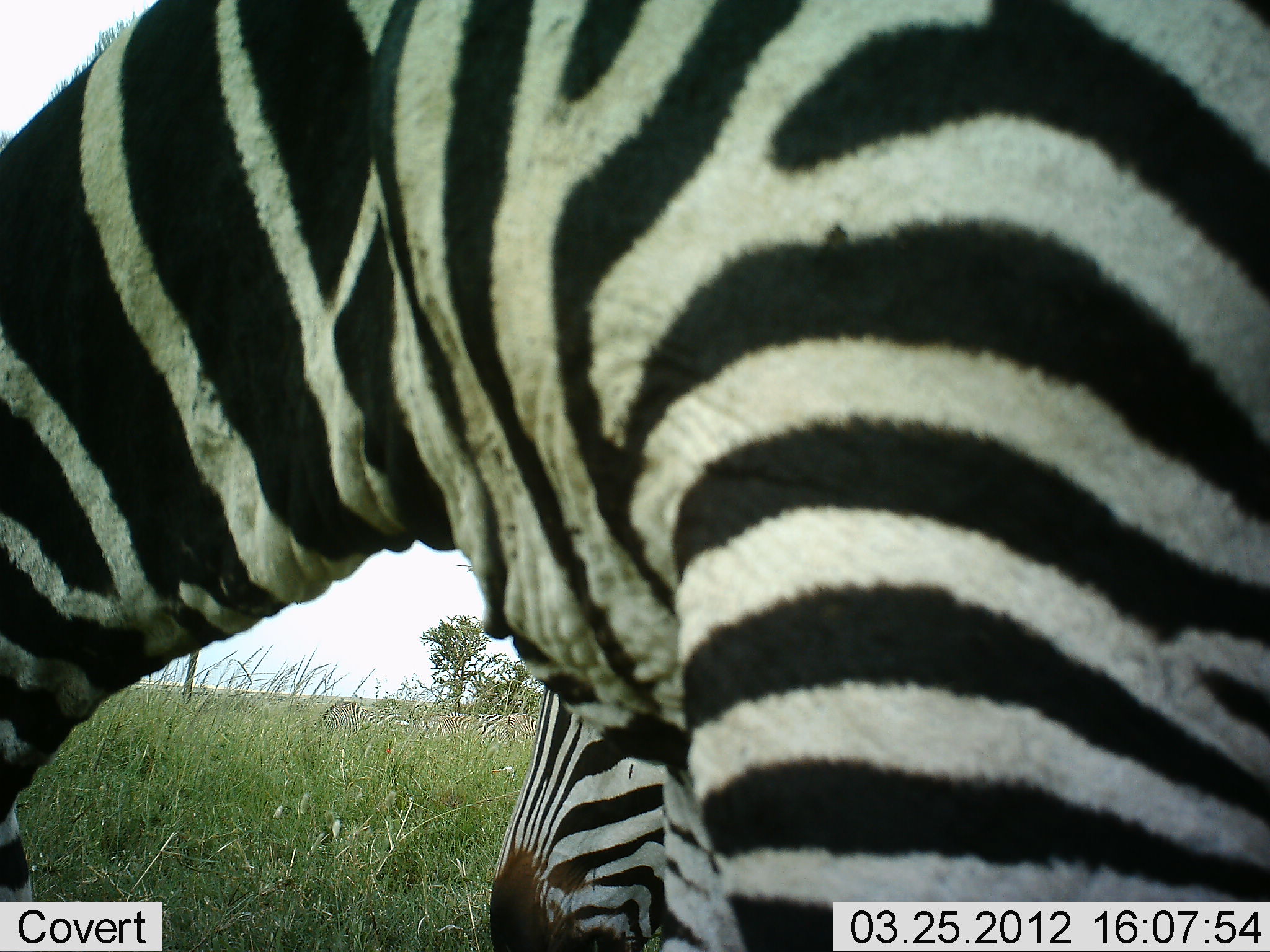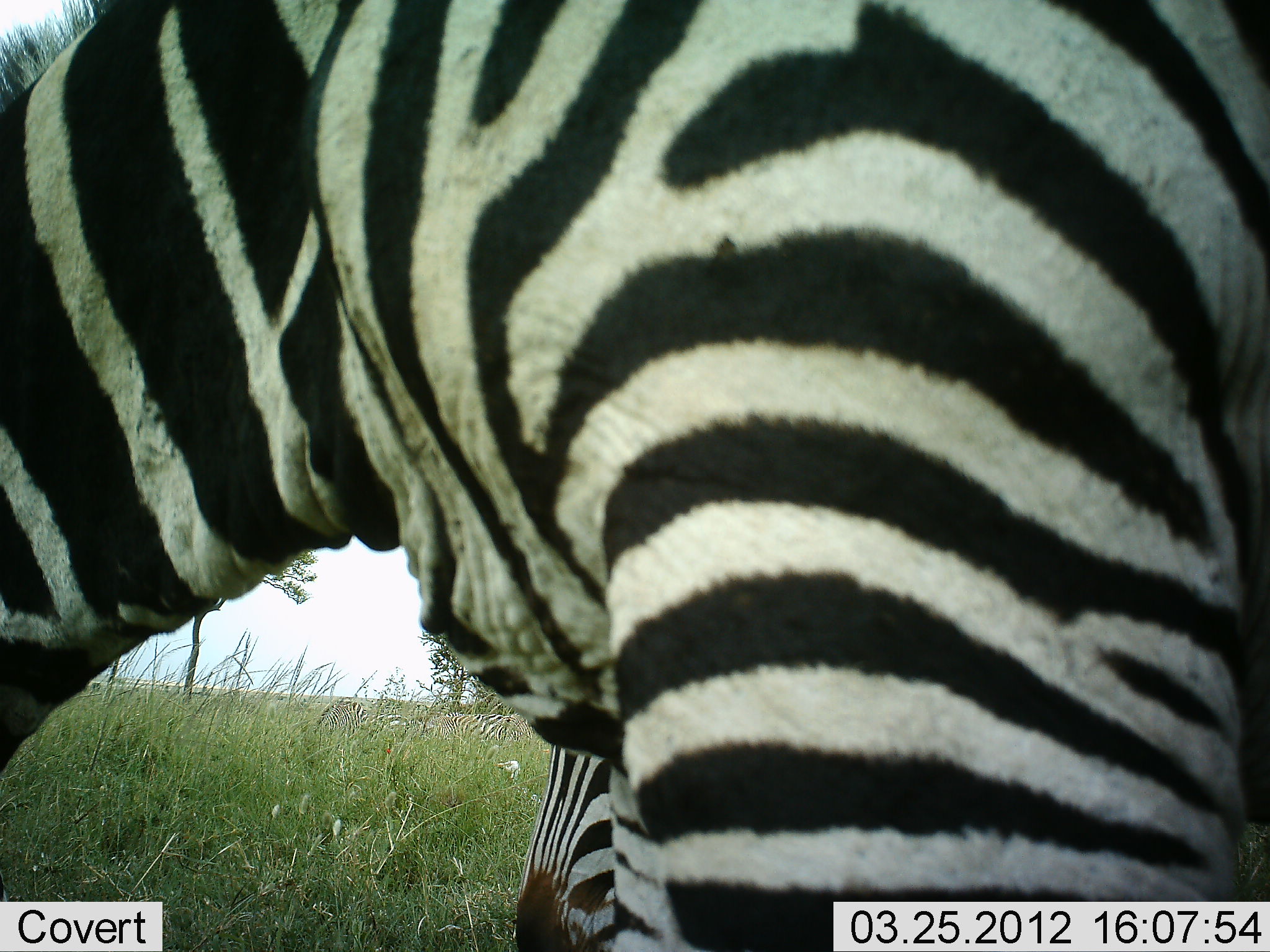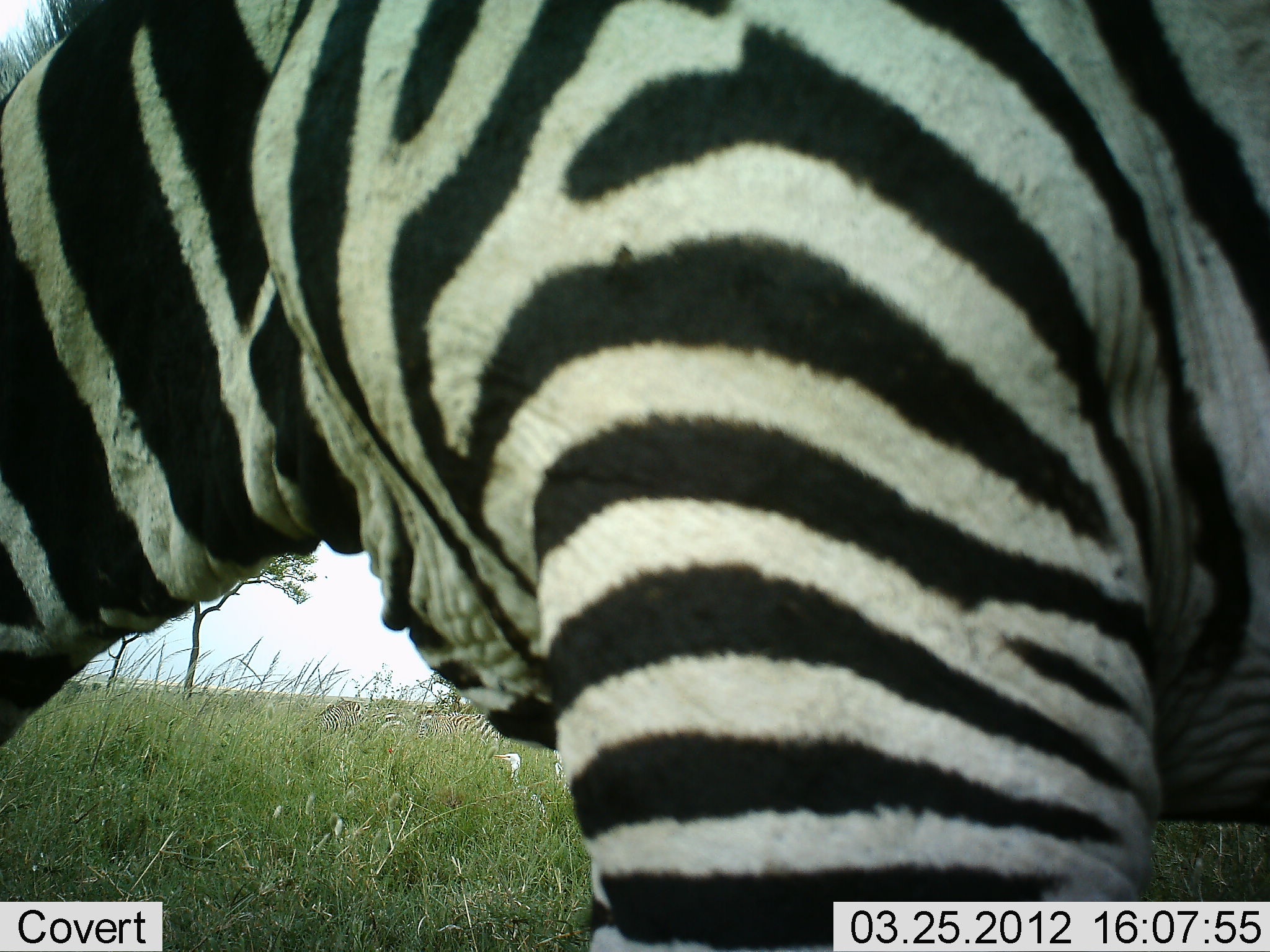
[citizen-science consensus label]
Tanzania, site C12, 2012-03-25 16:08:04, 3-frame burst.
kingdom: Animalia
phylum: Chordata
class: Mammalia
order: Perissodactyla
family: Equidae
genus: Equus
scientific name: Equus quagga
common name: plains zebra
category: zebra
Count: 2.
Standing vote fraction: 57%.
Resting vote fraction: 4%.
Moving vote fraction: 13%.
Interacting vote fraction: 0%.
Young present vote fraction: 0%.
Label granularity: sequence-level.